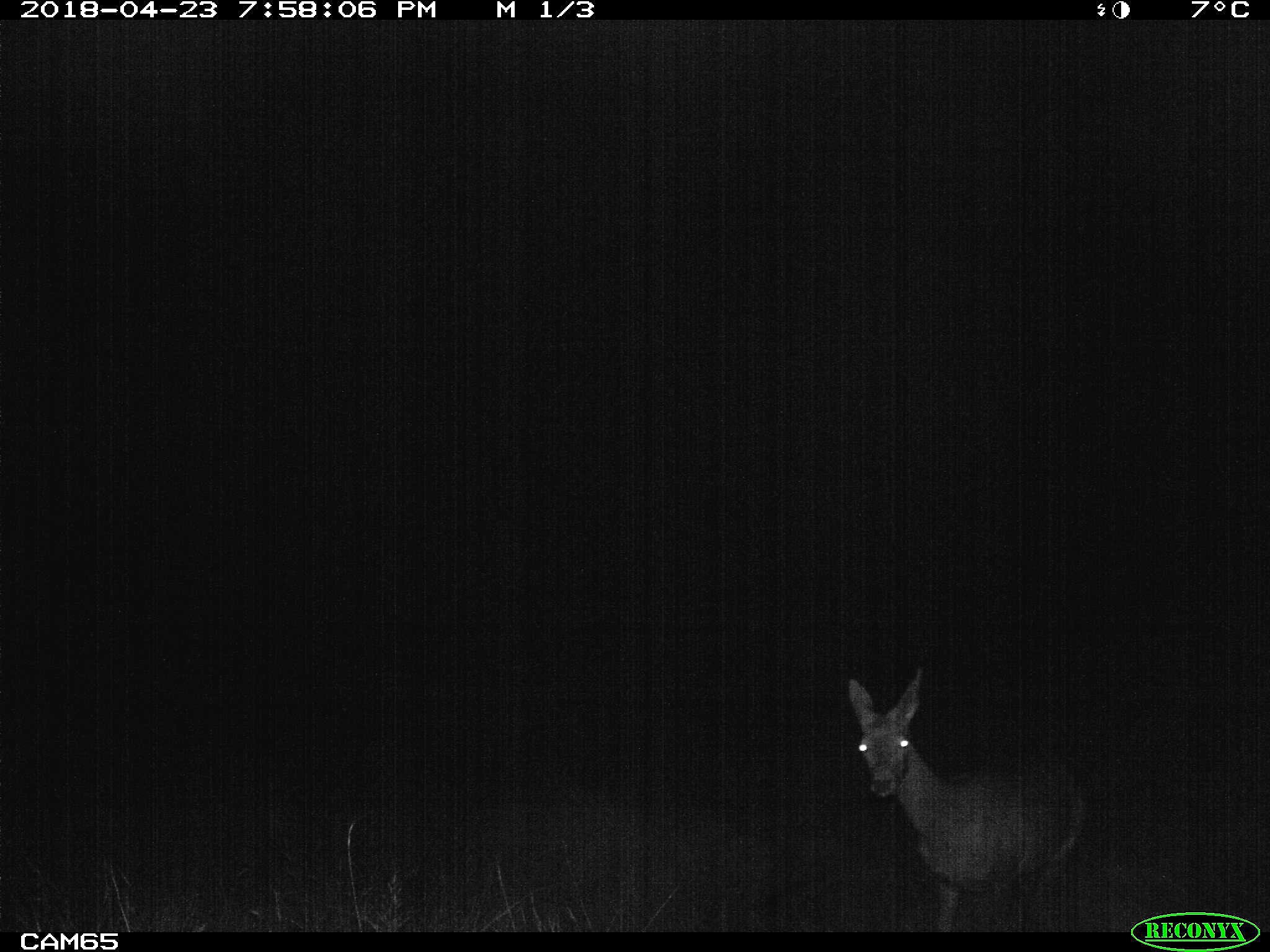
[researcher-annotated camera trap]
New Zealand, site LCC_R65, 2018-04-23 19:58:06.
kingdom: Animalia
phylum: Chordata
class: Mammalia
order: Artiodactyla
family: Cervidae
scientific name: Cervidae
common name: deer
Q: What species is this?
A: Deer (Cervidae).